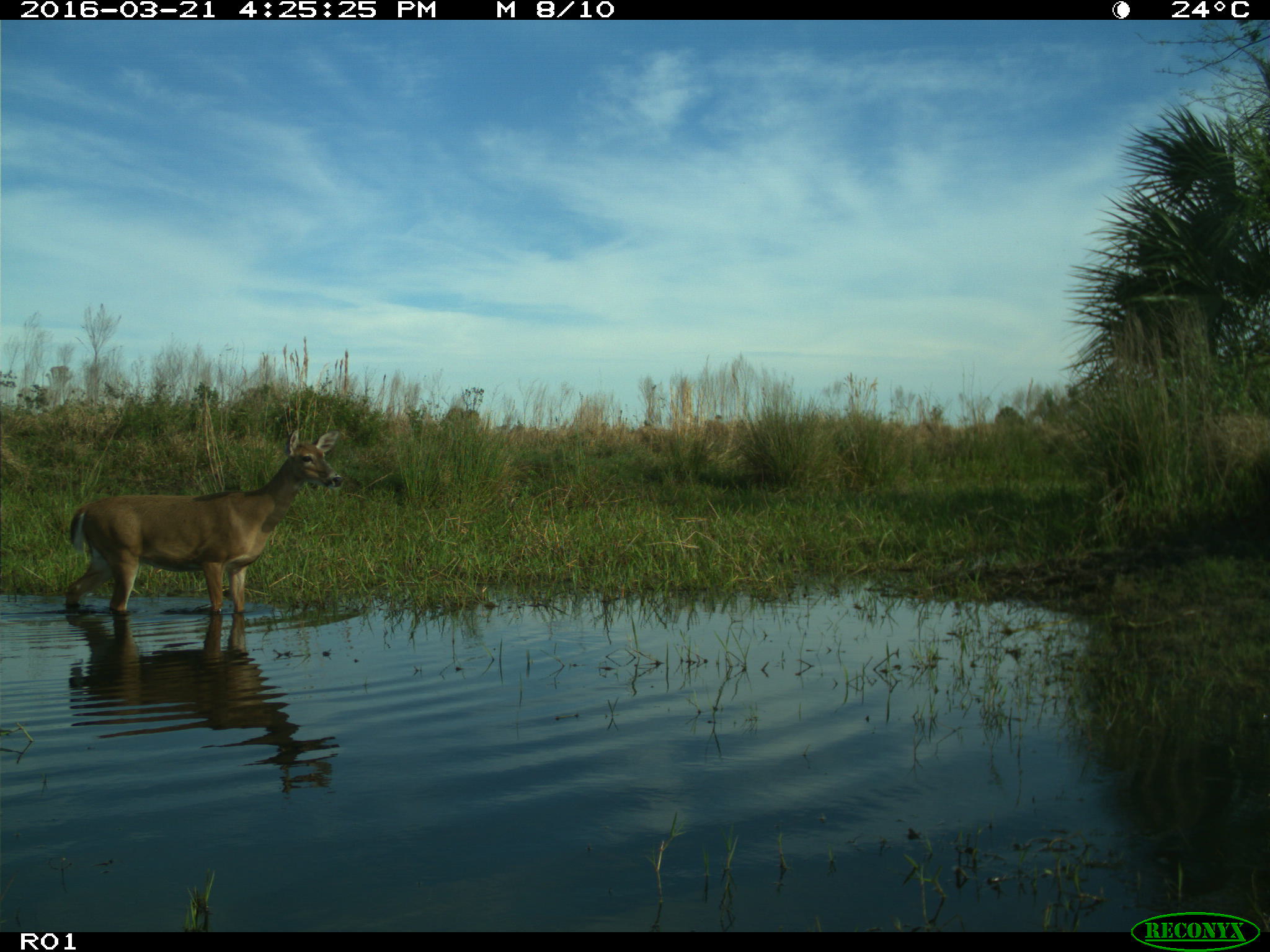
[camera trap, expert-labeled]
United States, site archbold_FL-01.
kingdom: Animalia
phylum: Chordata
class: Mammalia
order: Artiodactyla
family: Cervidae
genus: Odocoileus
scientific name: Odocoileus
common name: deer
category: unidentified deer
Unidentified deer (deer) (Odocoileus).